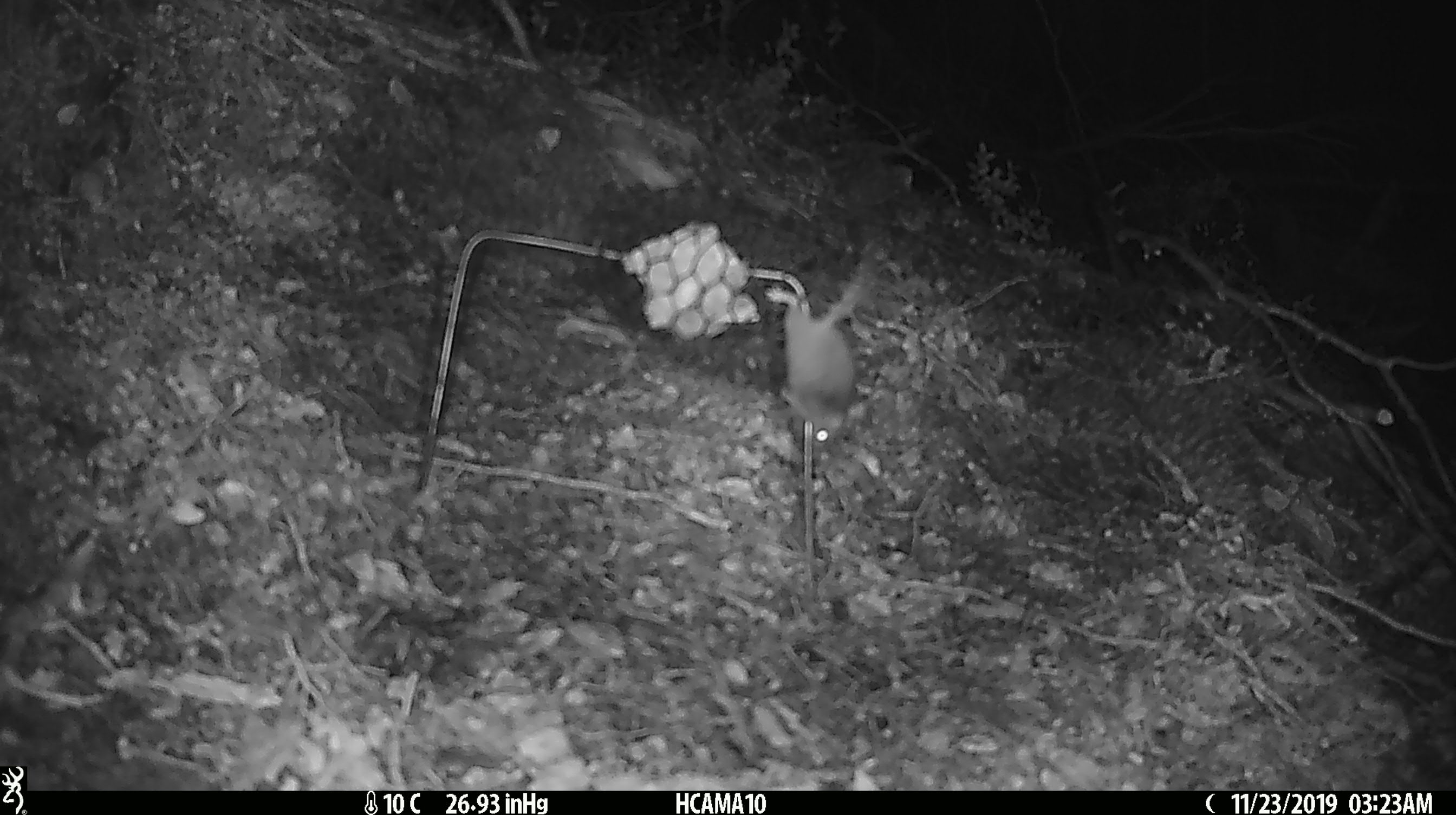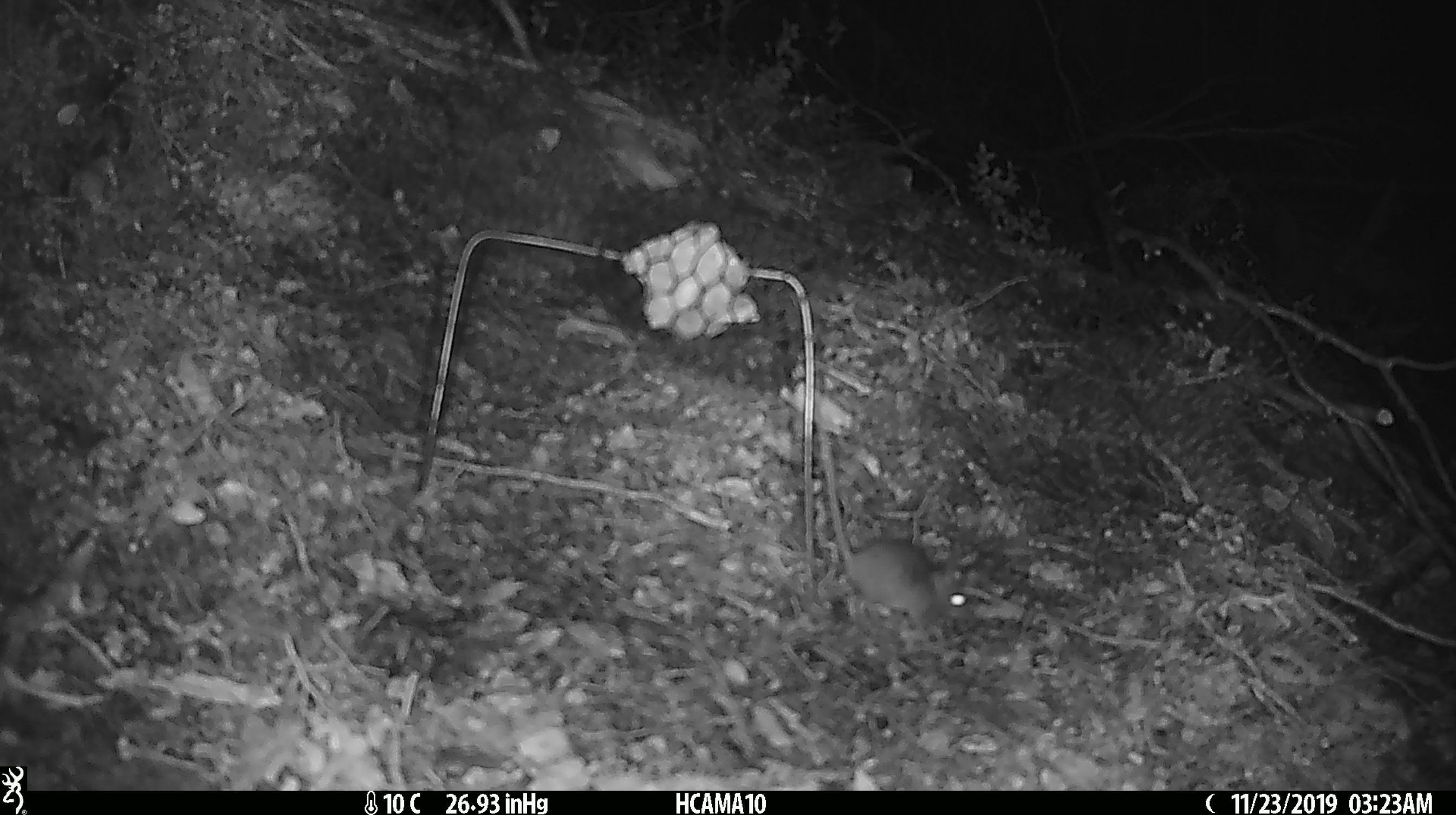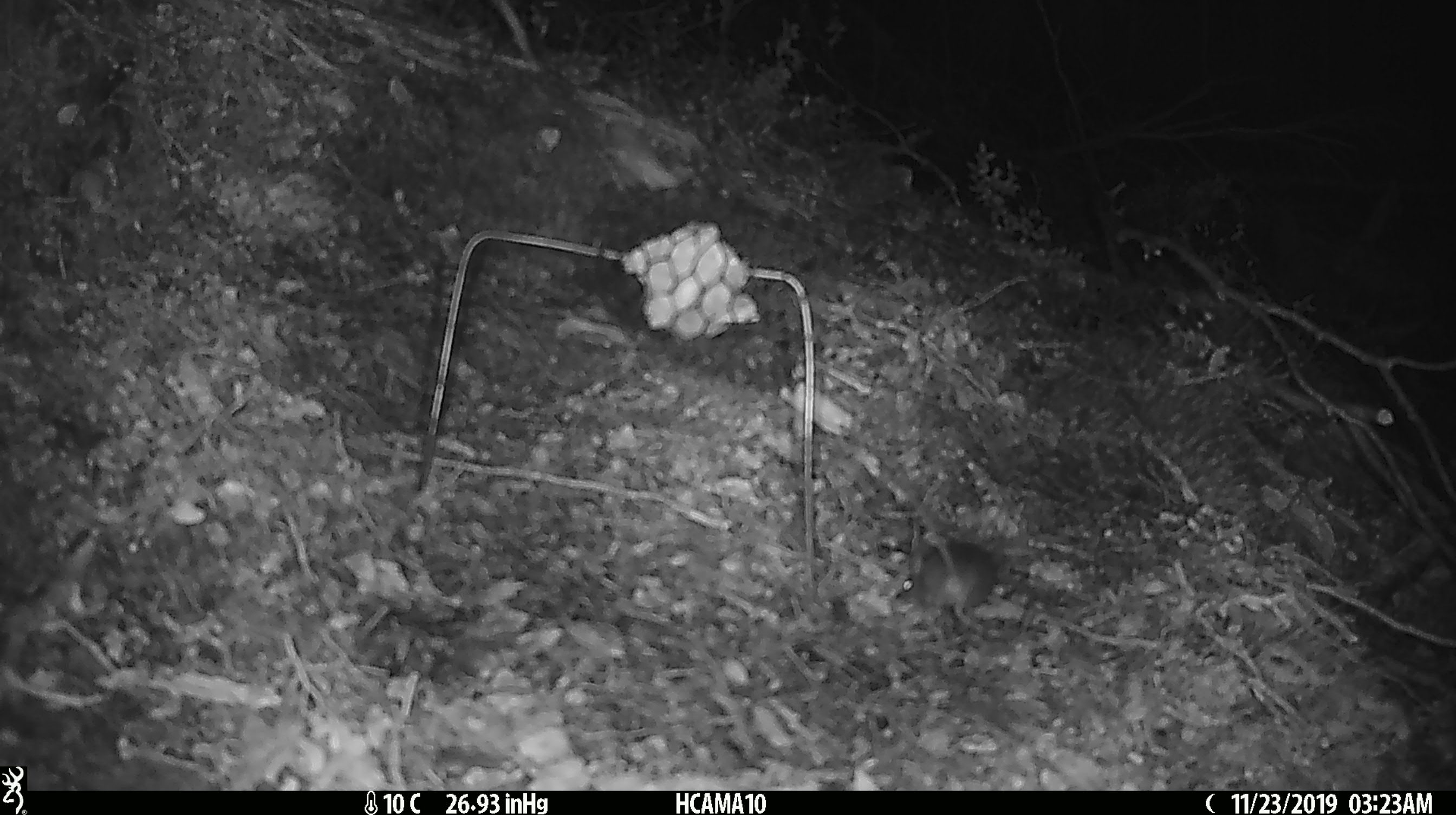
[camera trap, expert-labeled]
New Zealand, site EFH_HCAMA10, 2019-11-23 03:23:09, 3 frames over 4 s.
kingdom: Animalia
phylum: Chordata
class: Mammalia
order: Rodentia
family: Muridae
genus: Mus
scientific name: Mus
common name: mouse